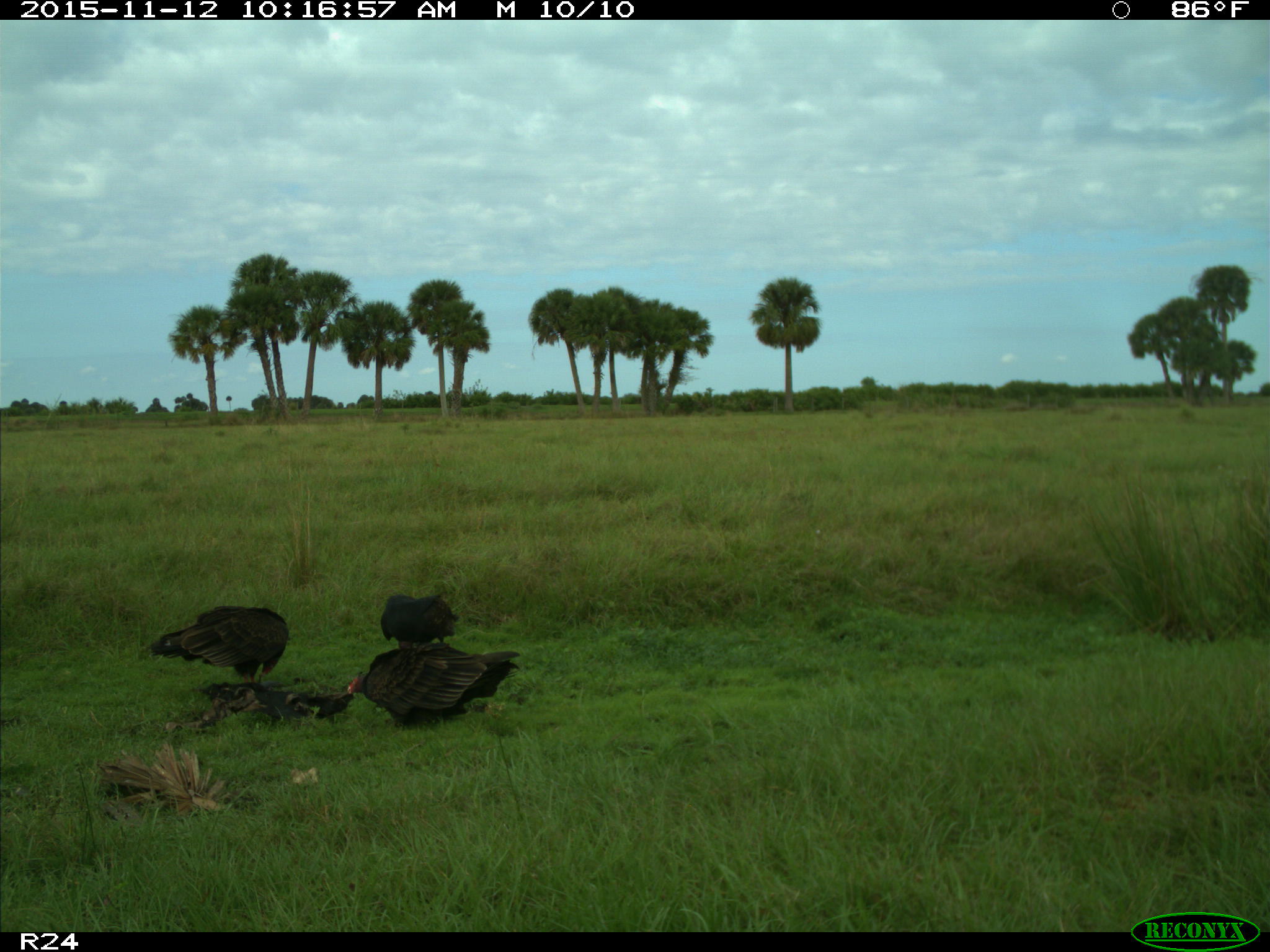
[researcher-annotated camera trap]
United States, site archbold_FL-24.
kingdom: Animalia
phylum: Chordata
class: Aves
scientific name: Aves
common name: birds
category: unidentified bird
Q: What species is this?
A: Unidentified bird (birds) (Aves).